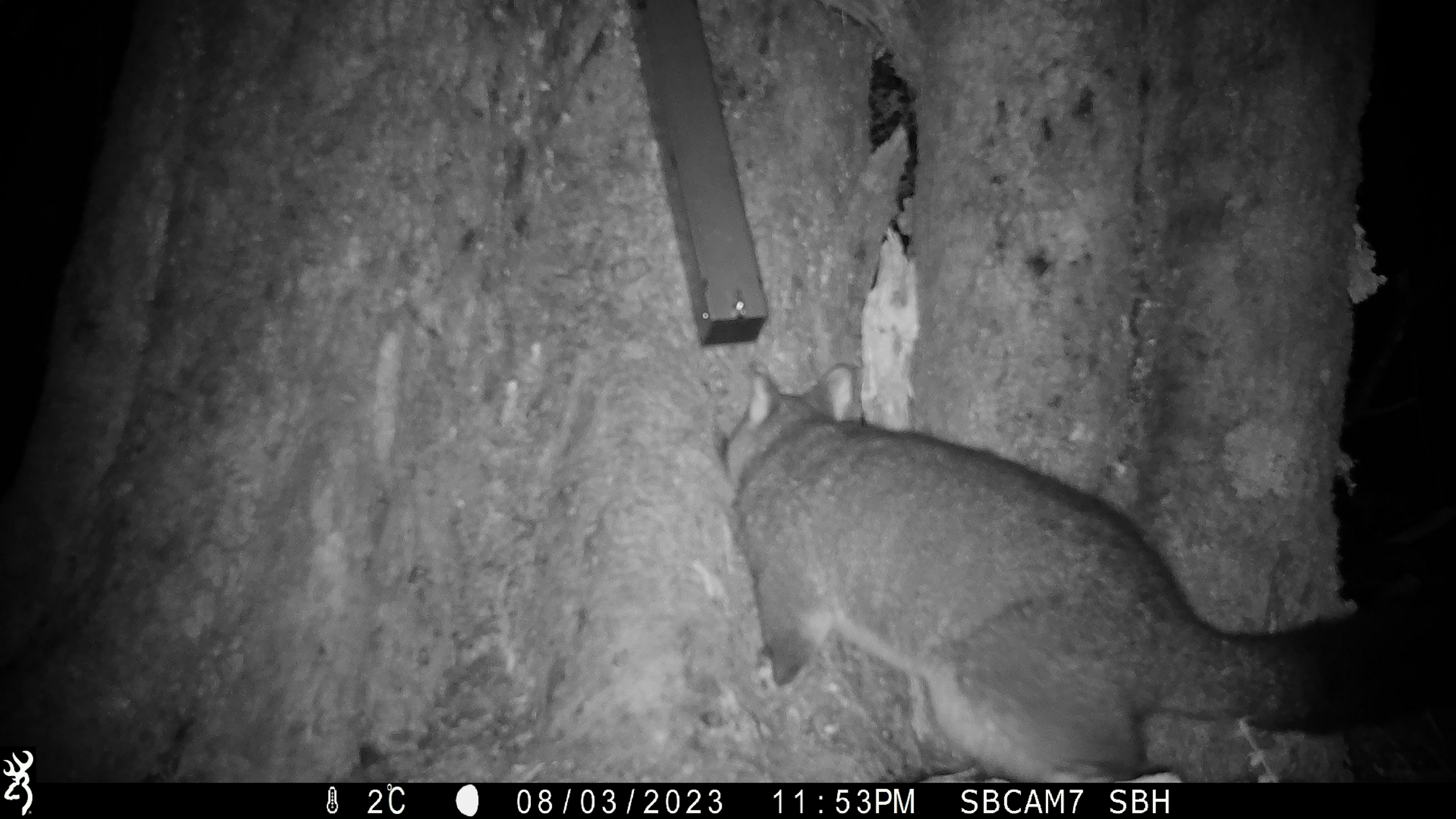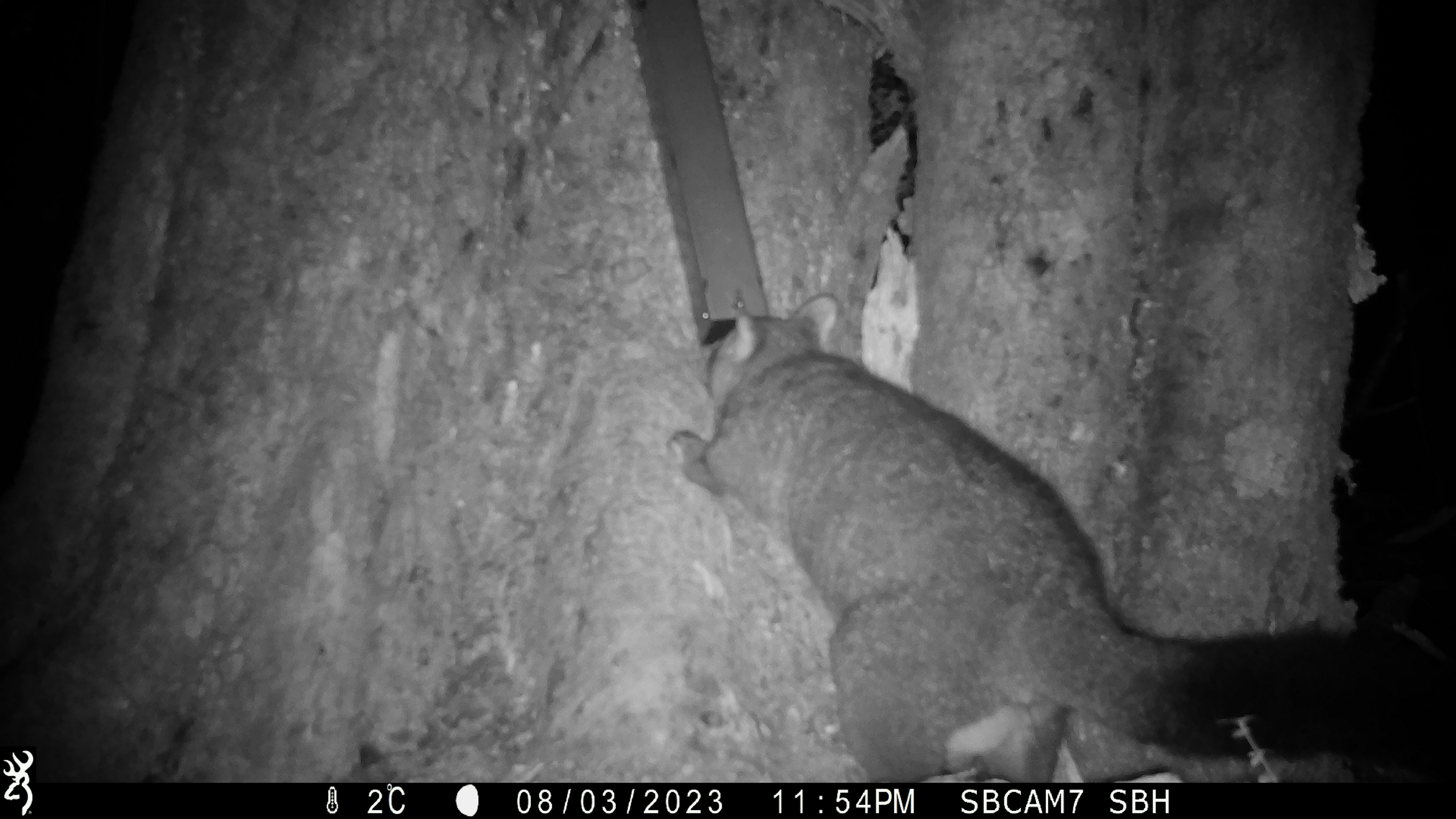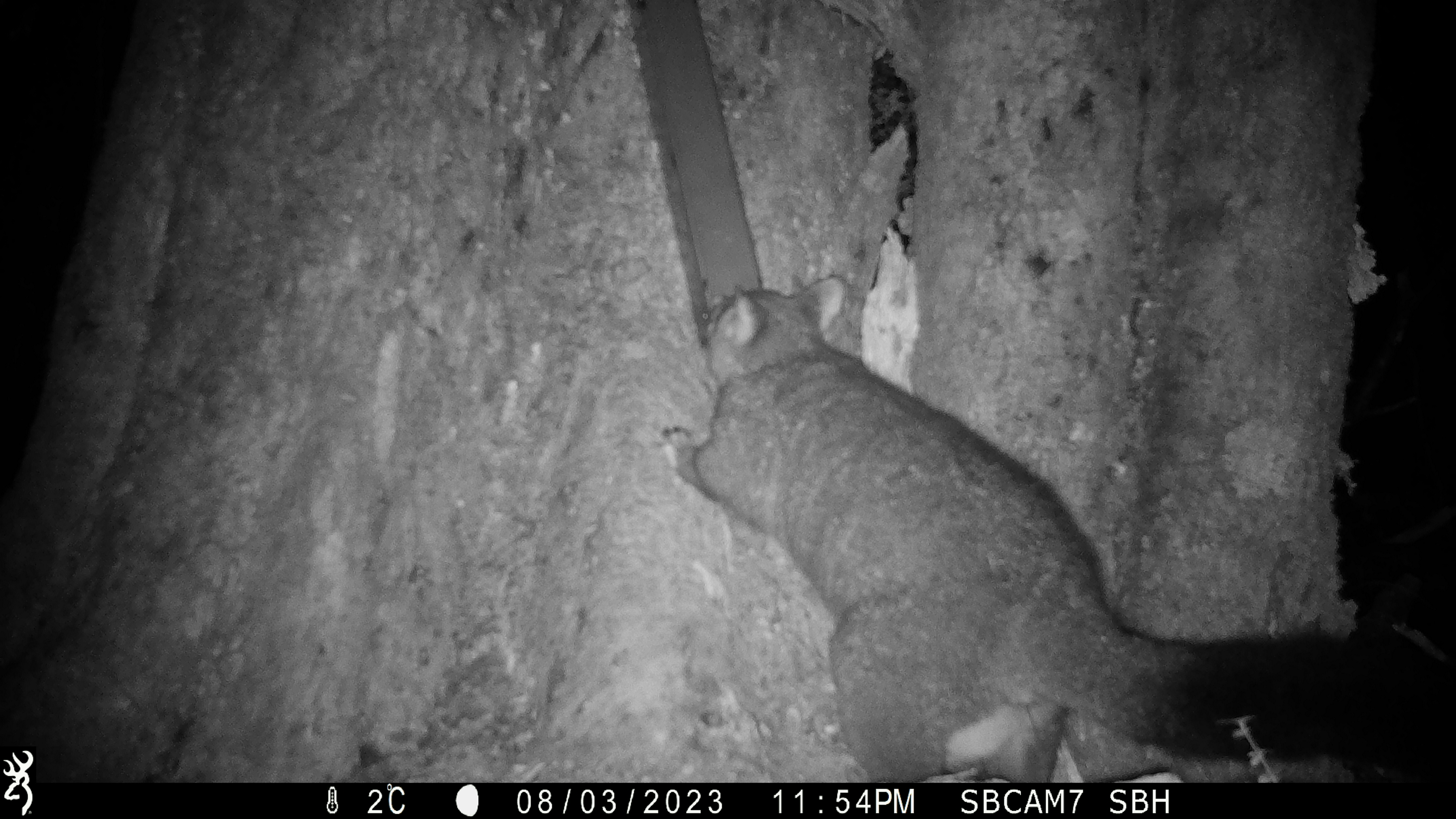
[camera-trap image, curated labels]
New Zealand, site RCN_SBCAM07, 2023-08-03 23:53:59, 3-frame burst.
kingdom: Animalia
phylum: Chordata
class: Mammalia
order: Diprotodontia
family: Phalangeridae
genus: Trichosurus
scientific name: Trichosurus vulpecula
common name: common brushtail possum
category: possum